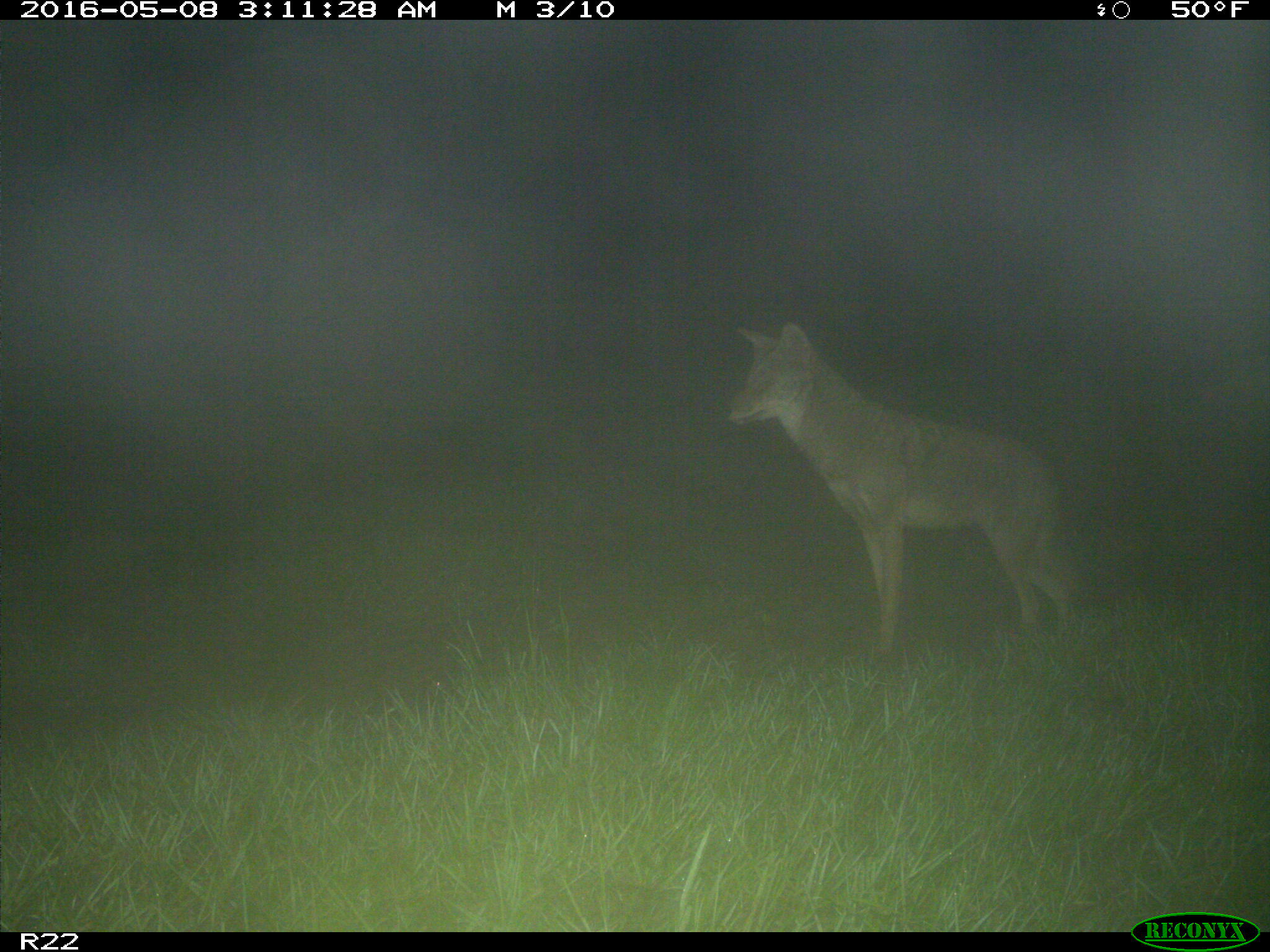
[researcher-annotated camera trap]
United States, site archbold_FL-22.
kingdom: Animalia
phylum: Chordata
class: Mammalia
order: Carnivora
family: Canidae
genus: Canis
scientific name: Canis latrans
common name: coyote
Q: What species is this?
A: Canis latrans (coyote).